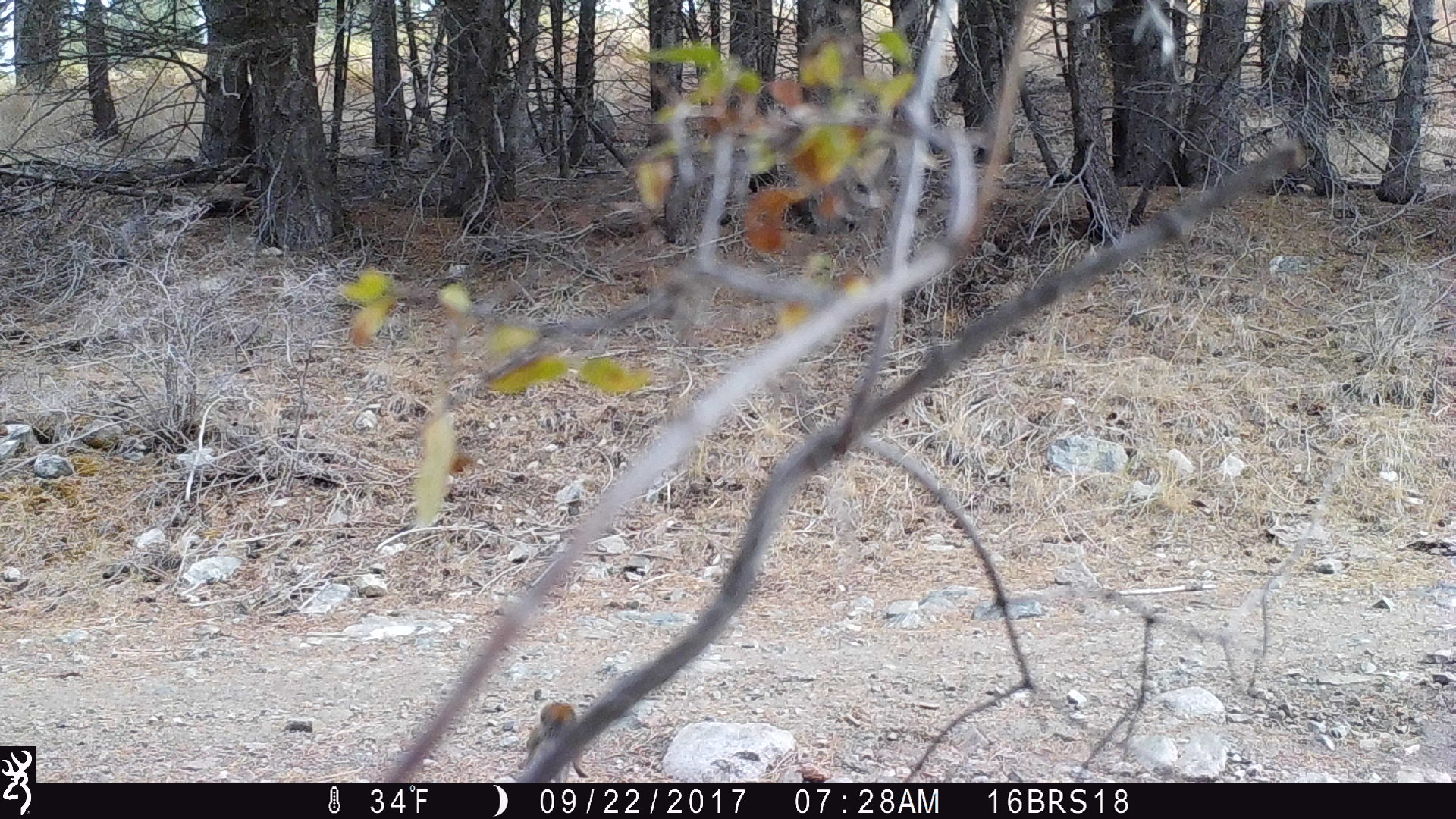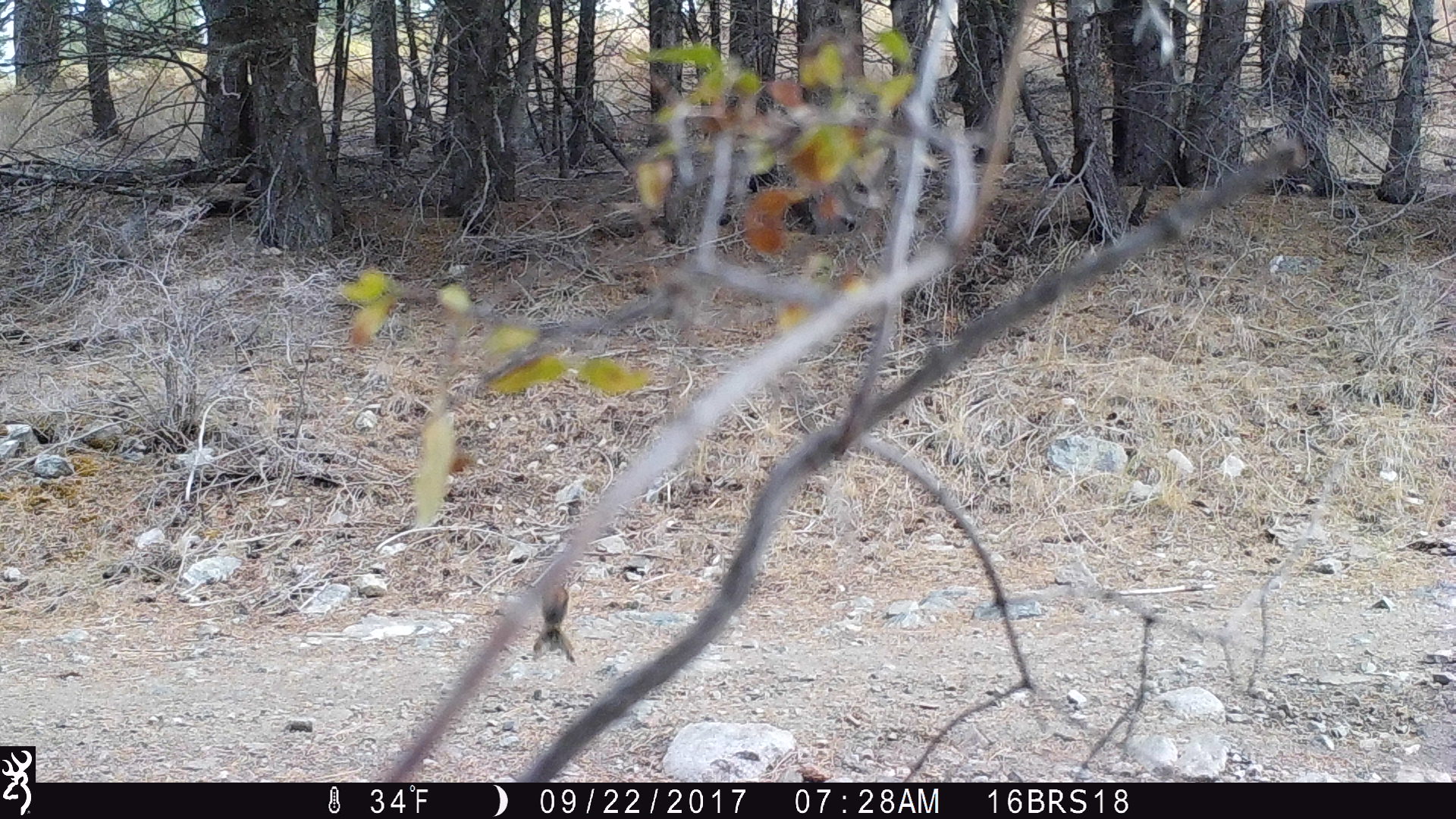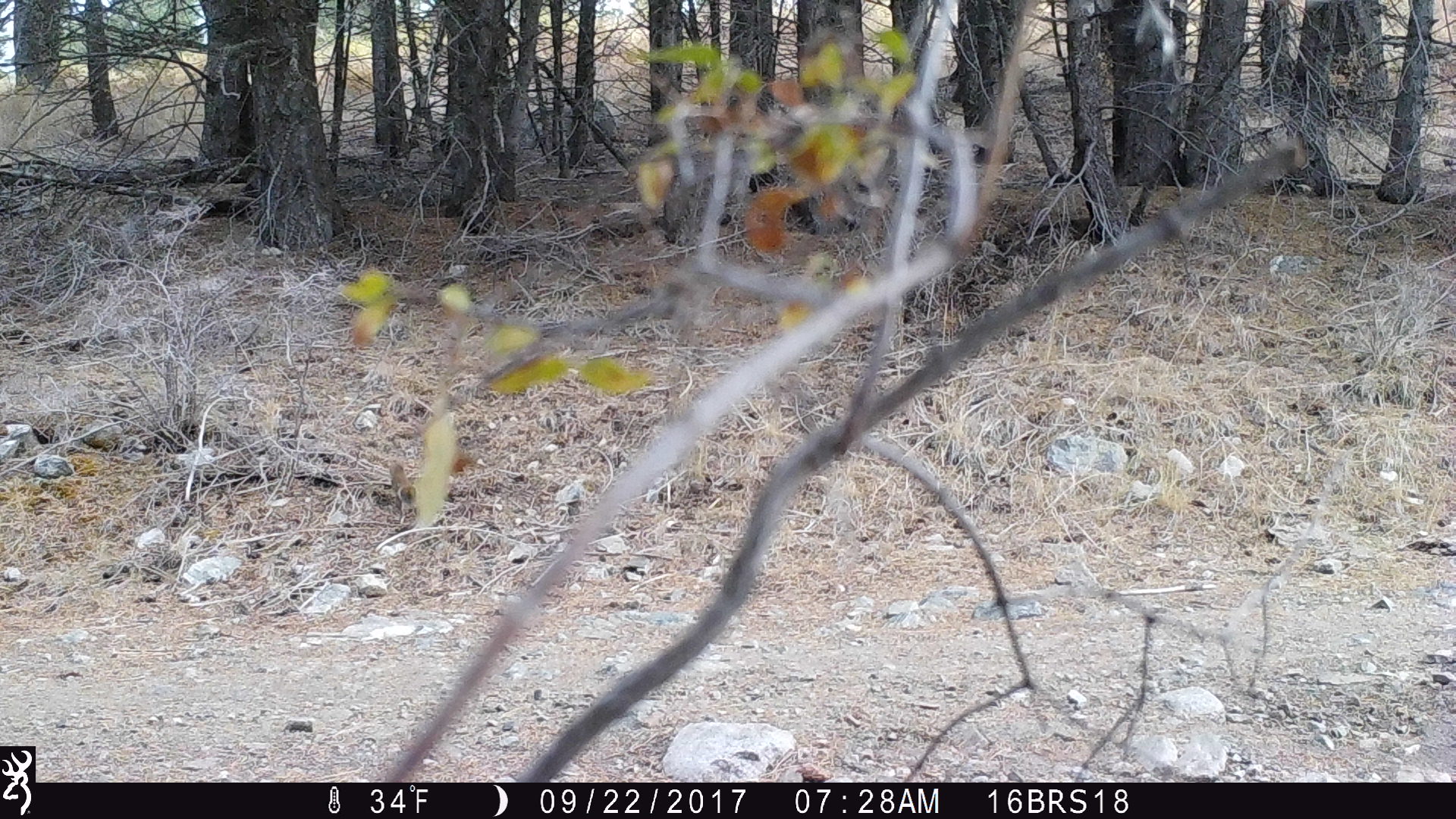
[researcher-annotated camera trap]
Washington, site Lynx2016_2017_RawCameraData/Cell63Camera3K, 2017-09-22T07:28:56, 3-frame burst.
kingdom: Animalia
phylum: Chordata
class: Mammalia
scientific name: Mammalia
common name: small mammal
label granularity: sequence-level